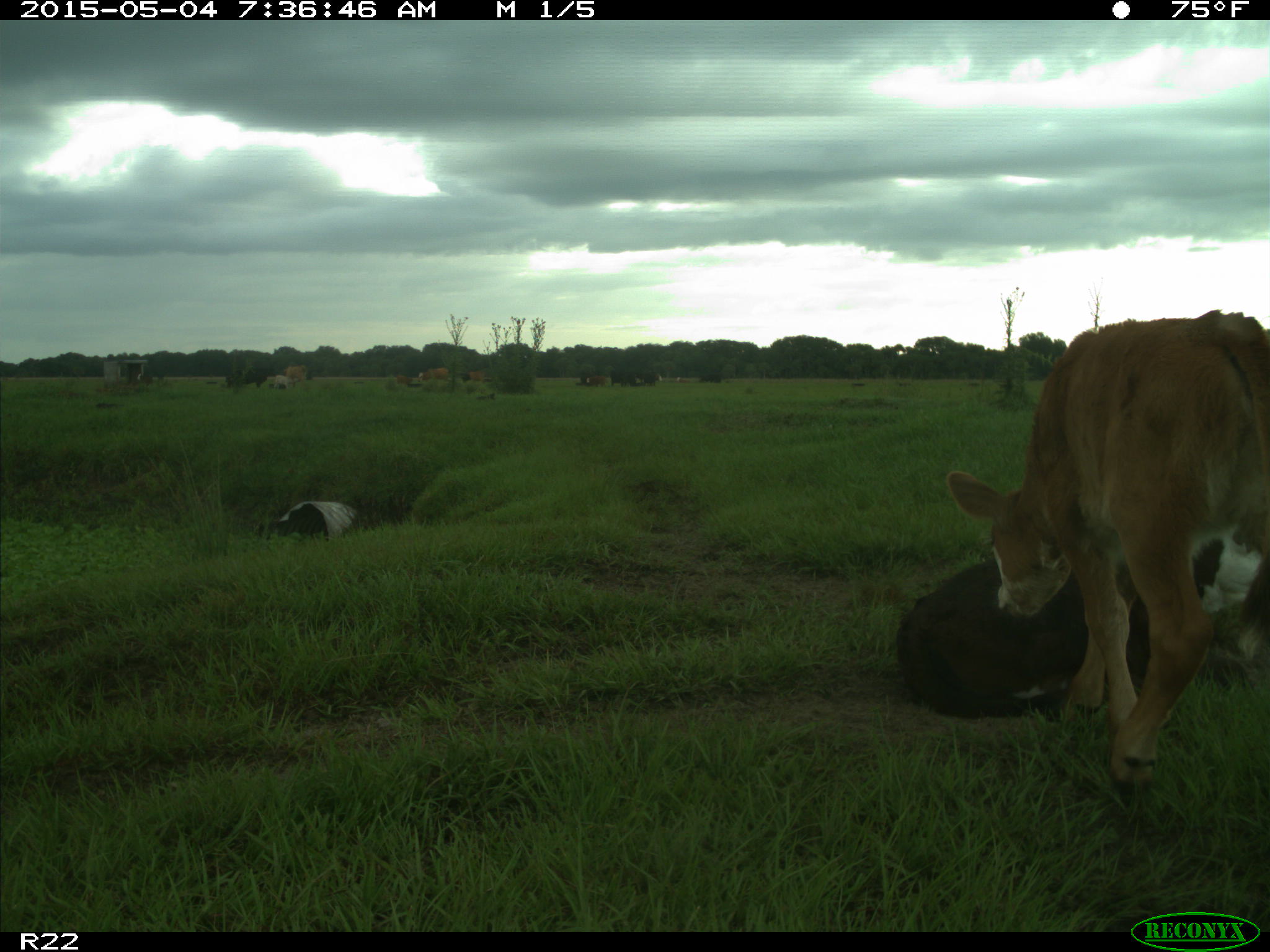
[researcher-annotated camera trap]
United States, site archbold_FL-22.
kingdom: Animalia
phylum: Chordata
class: Mammalia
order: Artiodactyla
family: Bovidae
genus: Bos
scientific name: Bos taurus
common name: domestic cow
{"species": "Bos taurus (domestic cow)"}